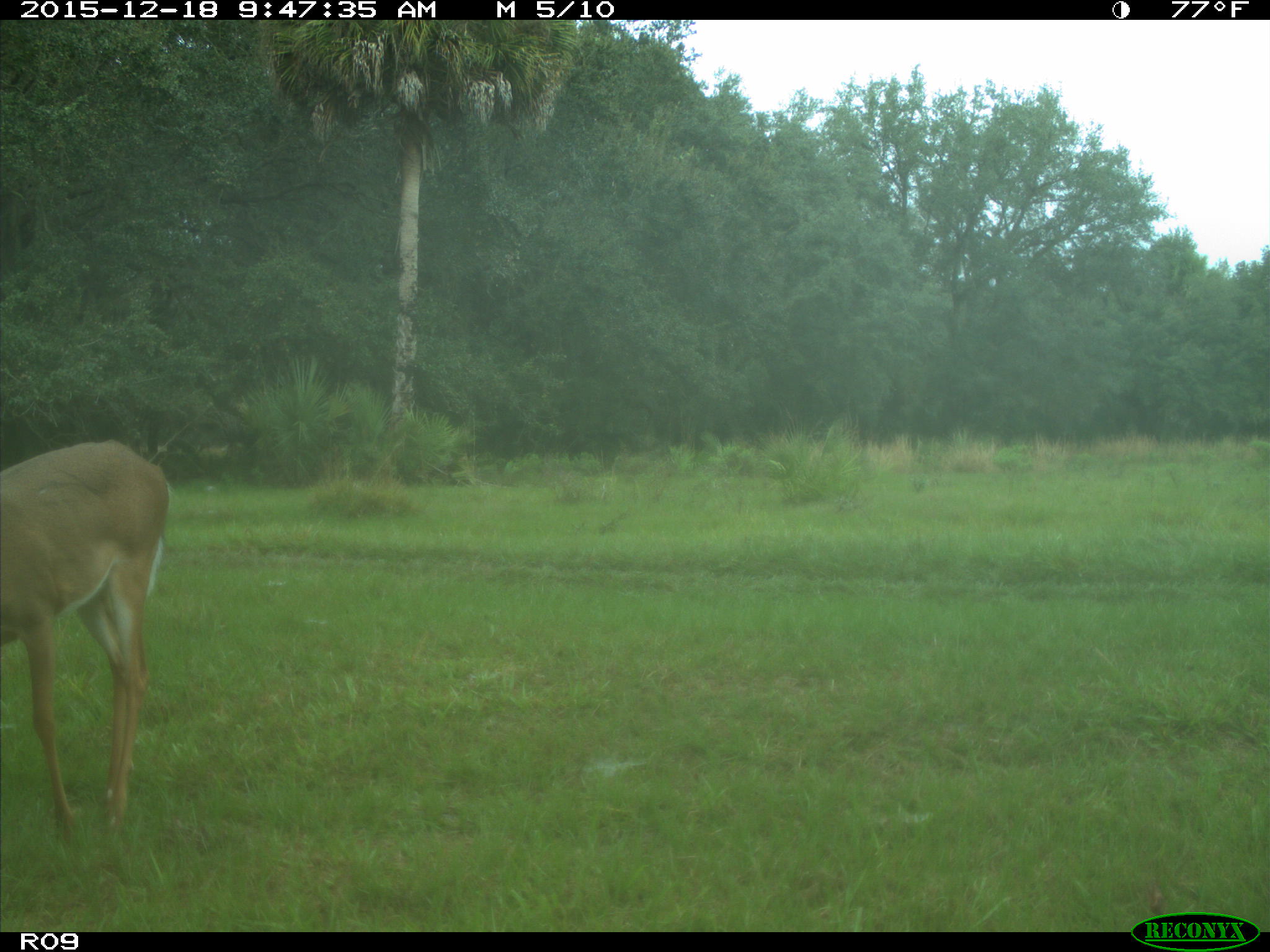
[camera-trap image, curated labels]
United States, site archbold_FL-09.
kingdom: Animalia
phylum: Chordata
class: Mammalia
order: Artiodactyla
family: Cervidae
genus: Odocoileus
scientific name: Odocoileus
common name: deer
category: unidentified deer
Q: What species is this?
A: Unidentified deer (deer) (Odocoileus).